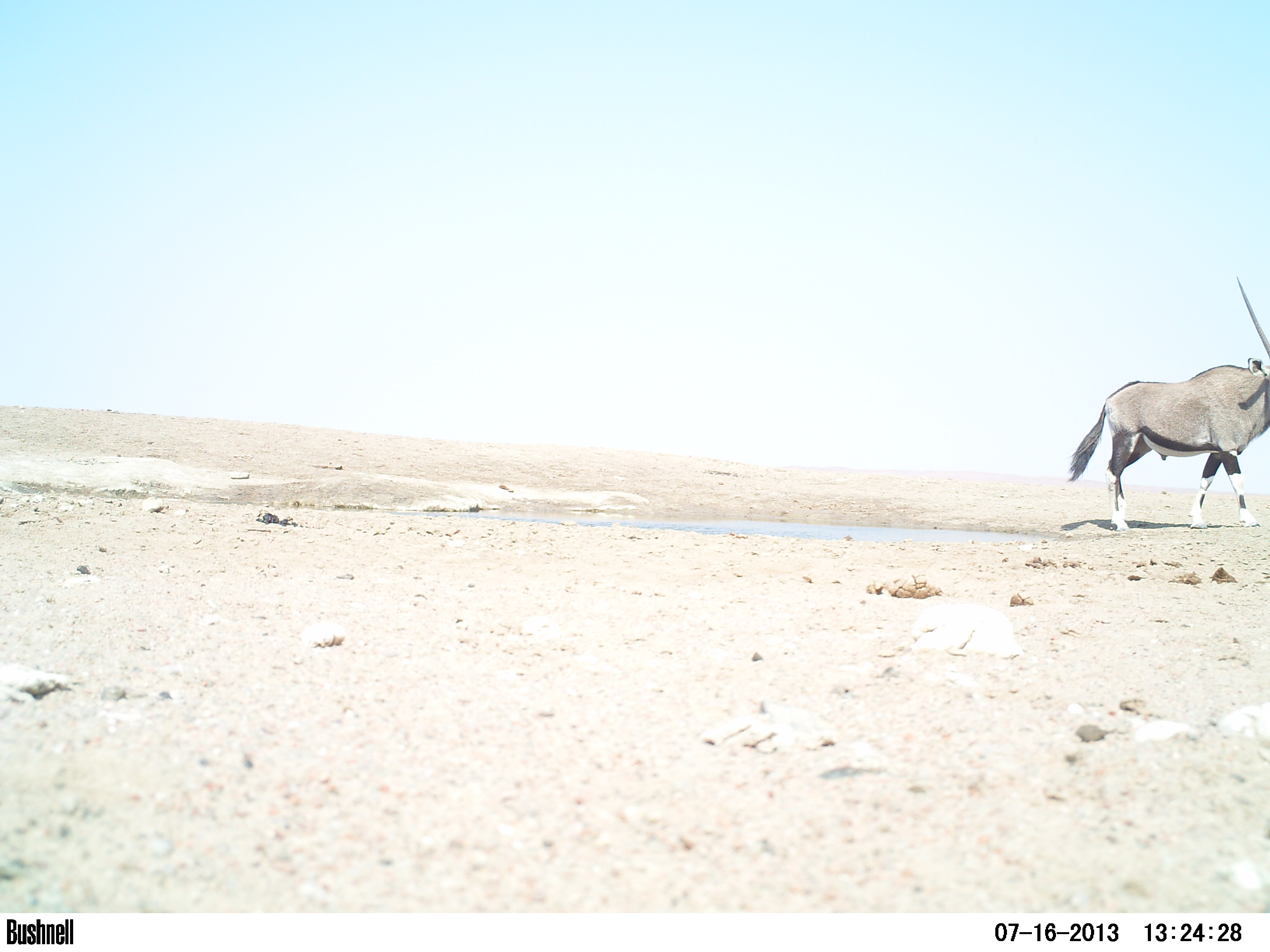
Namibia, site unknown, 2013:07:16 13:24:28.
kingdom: Animalia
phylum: Chordata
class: Mammalia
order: Artiodactyla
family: Bovidae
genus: Oryx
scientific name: Oryx gazella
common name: gemsbok